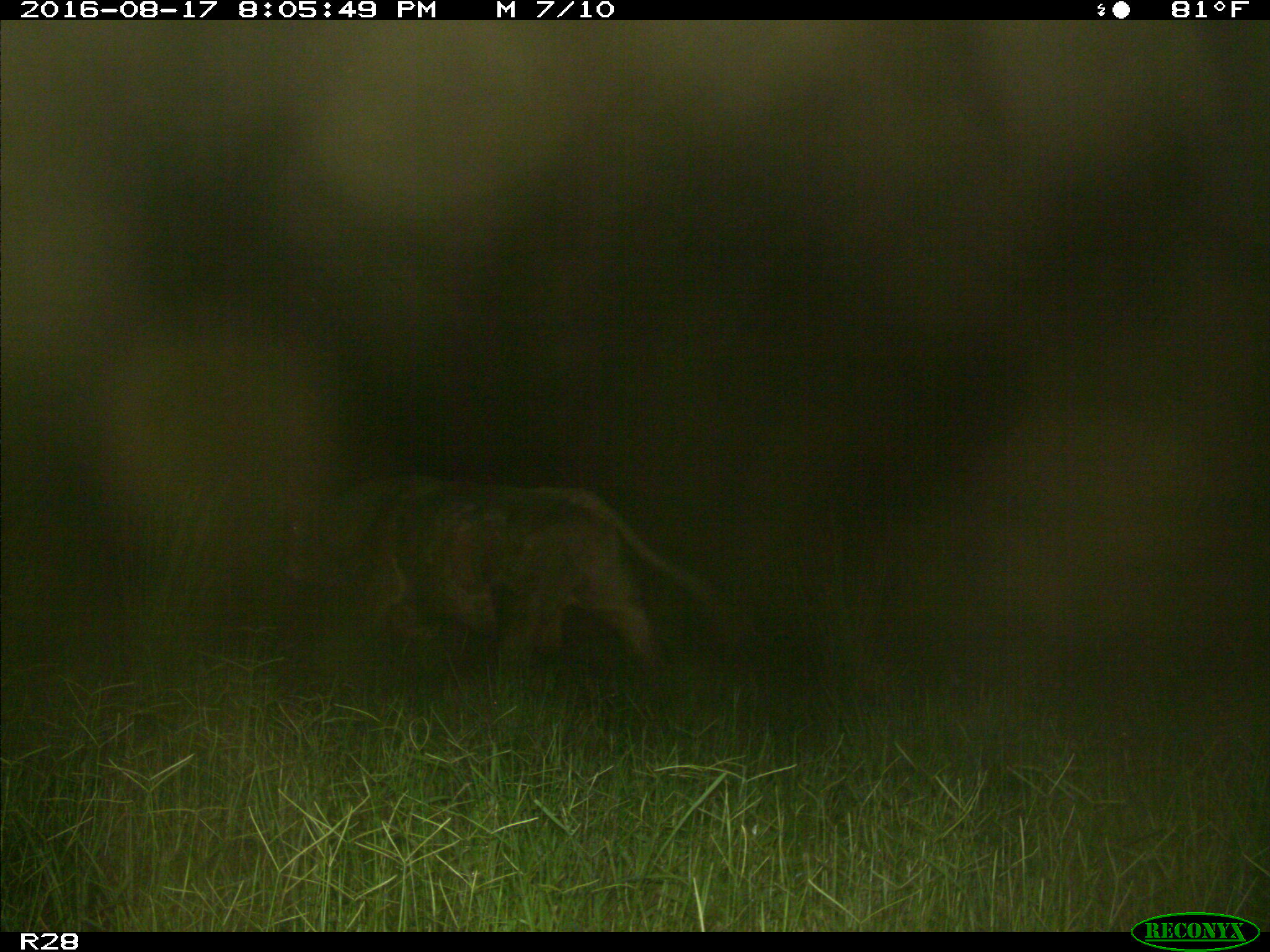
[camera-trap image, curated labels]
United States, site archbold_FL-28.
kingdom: Animalia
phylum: Chordata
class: Mammalia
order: Artiodactyla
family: Bovidae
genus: Bos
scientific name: Bos taurus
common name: domestic cow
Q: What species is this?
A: Bos taurus (domestic cow).